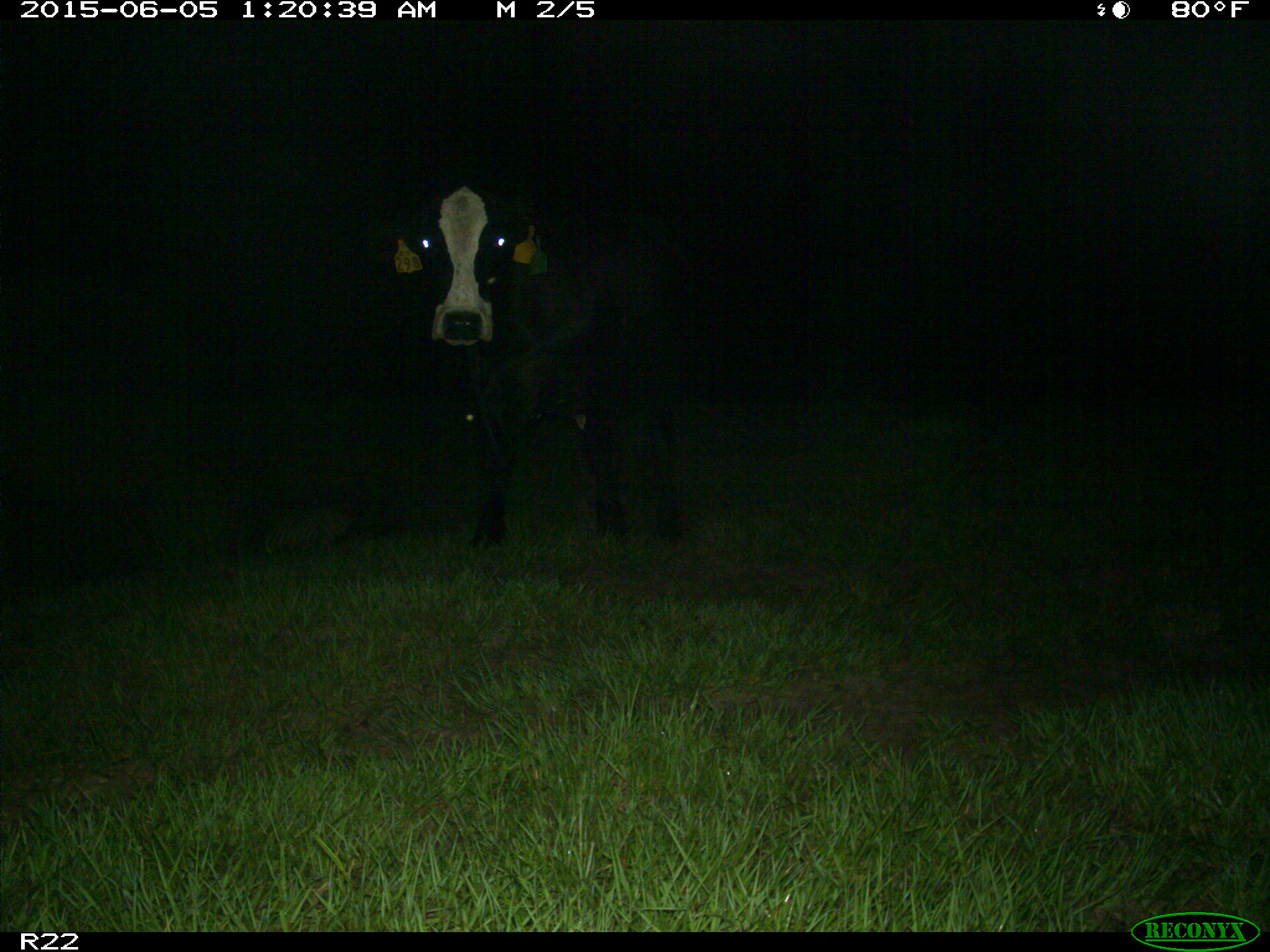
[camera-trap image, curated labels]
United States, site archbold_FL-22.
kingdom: Animalia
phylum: Chordata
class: Mammalia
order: Artiodactyla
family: Bovidae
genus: Bos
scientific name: Bos taurus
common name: domestic cow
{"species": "Bos taurus (domestic cow)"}